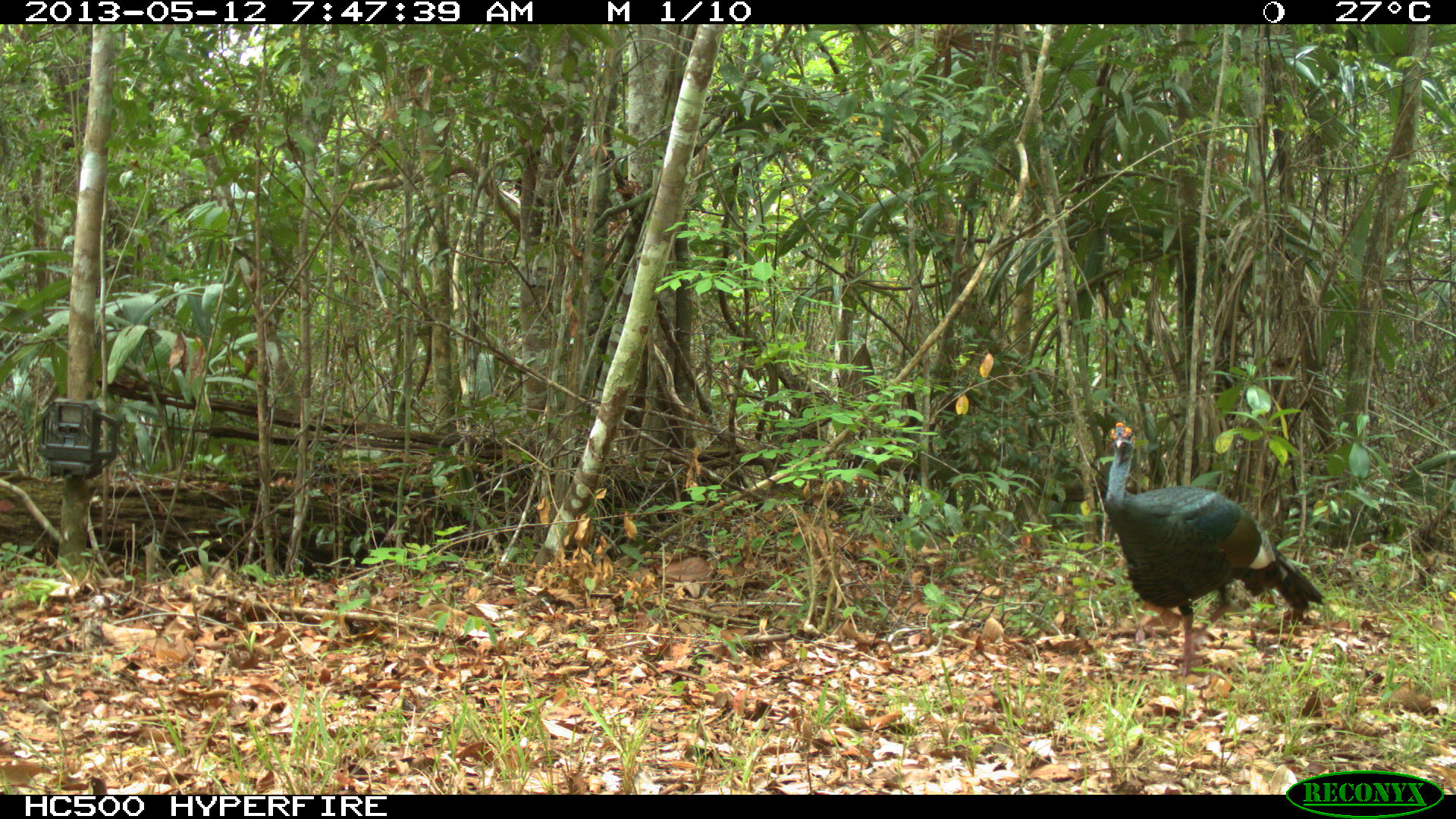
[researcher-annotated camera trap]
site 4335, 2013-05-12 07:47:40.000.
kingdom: Animalia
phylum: Chordata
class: Aves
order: Galliformes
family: Phasianidae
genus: Meleagris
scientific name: Meleagris ocellata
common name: ocellated turkey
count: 1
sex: male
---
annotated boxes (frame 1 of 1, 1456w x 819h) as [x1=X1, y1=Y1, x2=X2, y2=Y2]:
meleagris ocellata: [x1=1103, y1=421, x2=1327, y2=676]